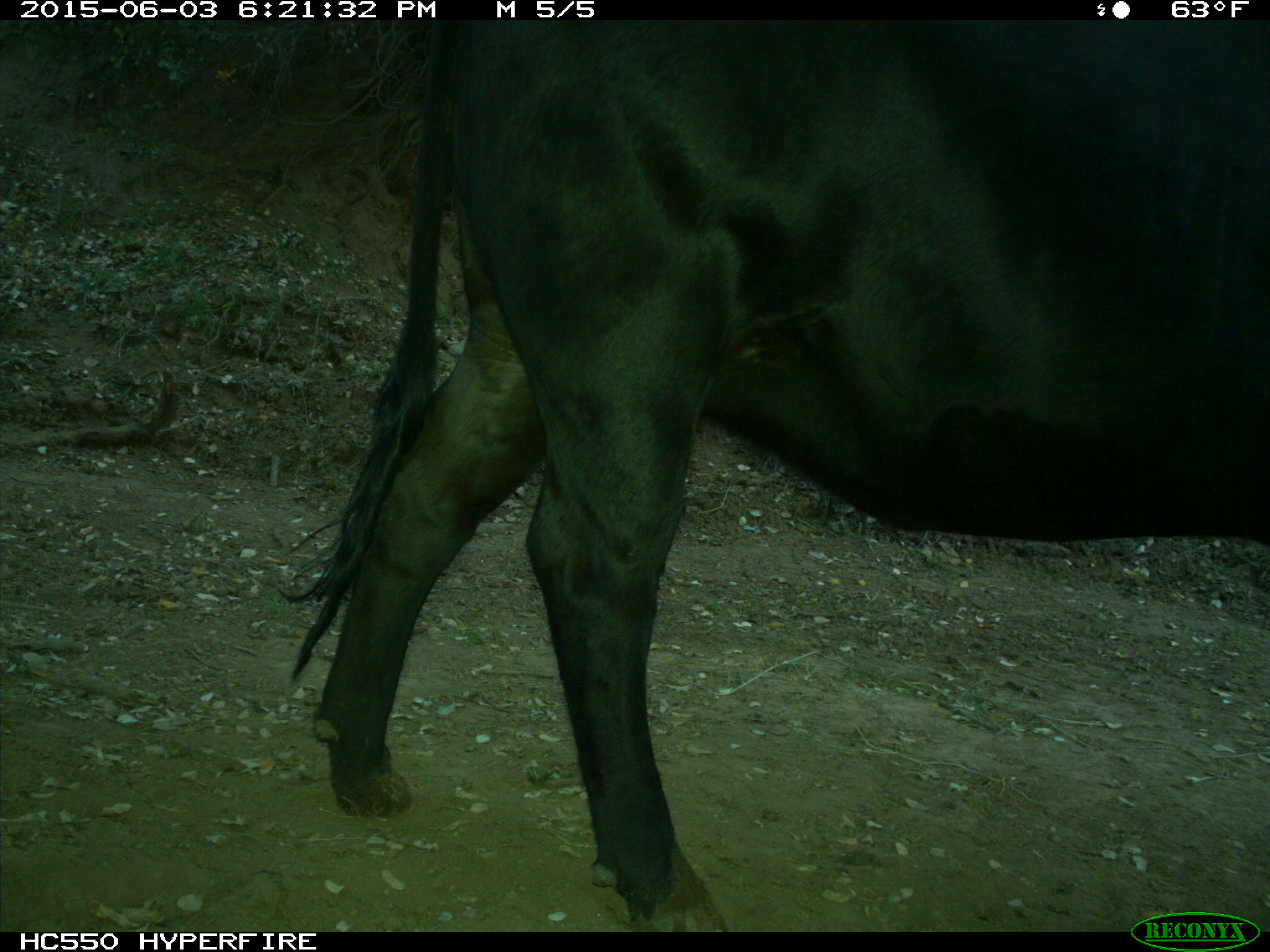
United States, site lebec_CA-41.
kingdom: Animalia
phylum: Chordata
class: Mammalia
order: Artiodactyla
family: Bovidae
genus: Bos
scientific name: Bos taurus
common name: domestic cow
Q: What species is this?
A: Bos taurus (domestic cow).